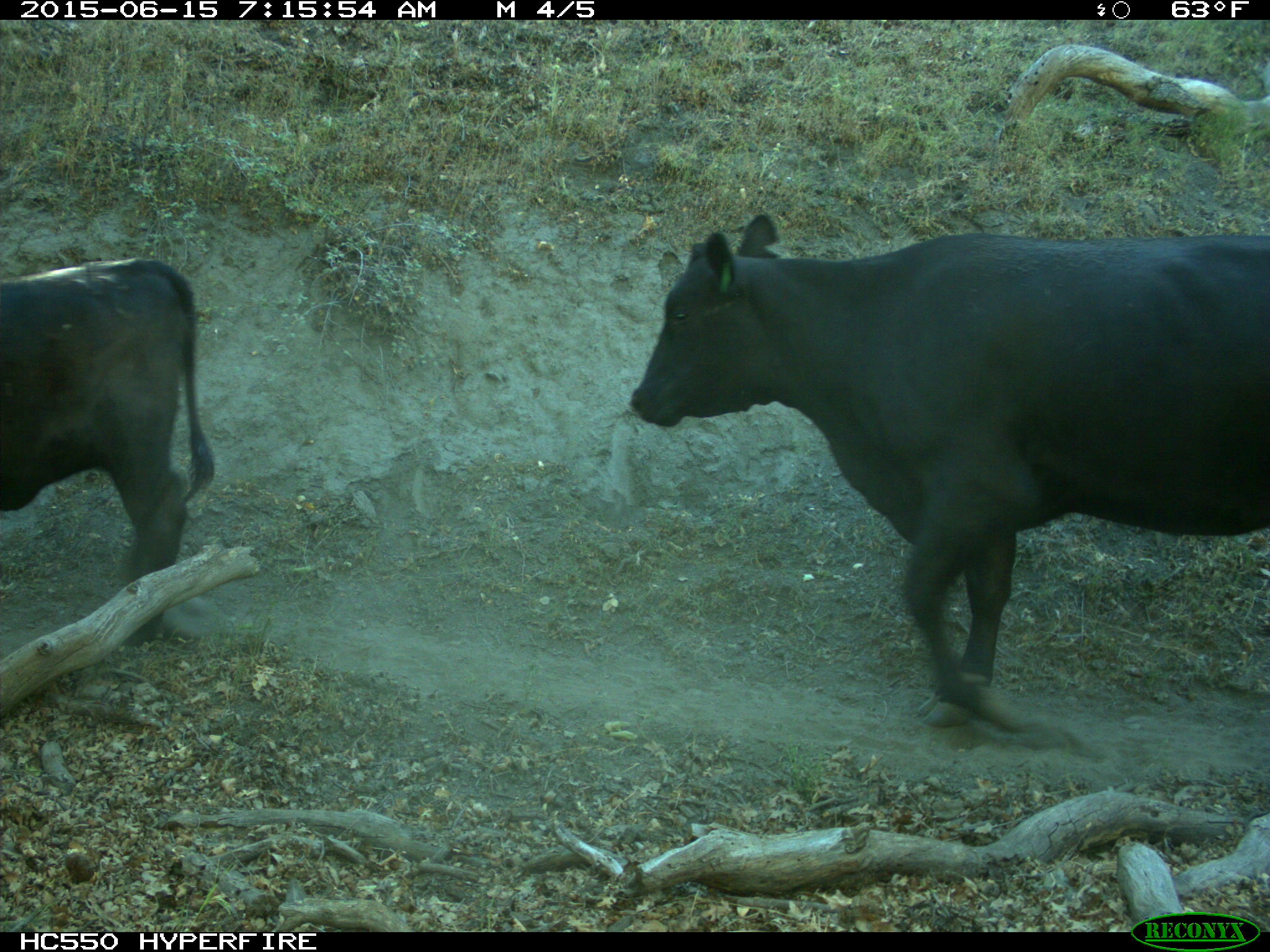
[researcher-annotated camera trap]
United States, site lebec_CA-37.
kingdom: Animalia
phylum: Chordata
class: Mammalia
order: Artiodactyla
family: Bovidae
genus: Bos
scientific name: Bos taurus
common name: domestic cow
Bos taurus (domestic cow).